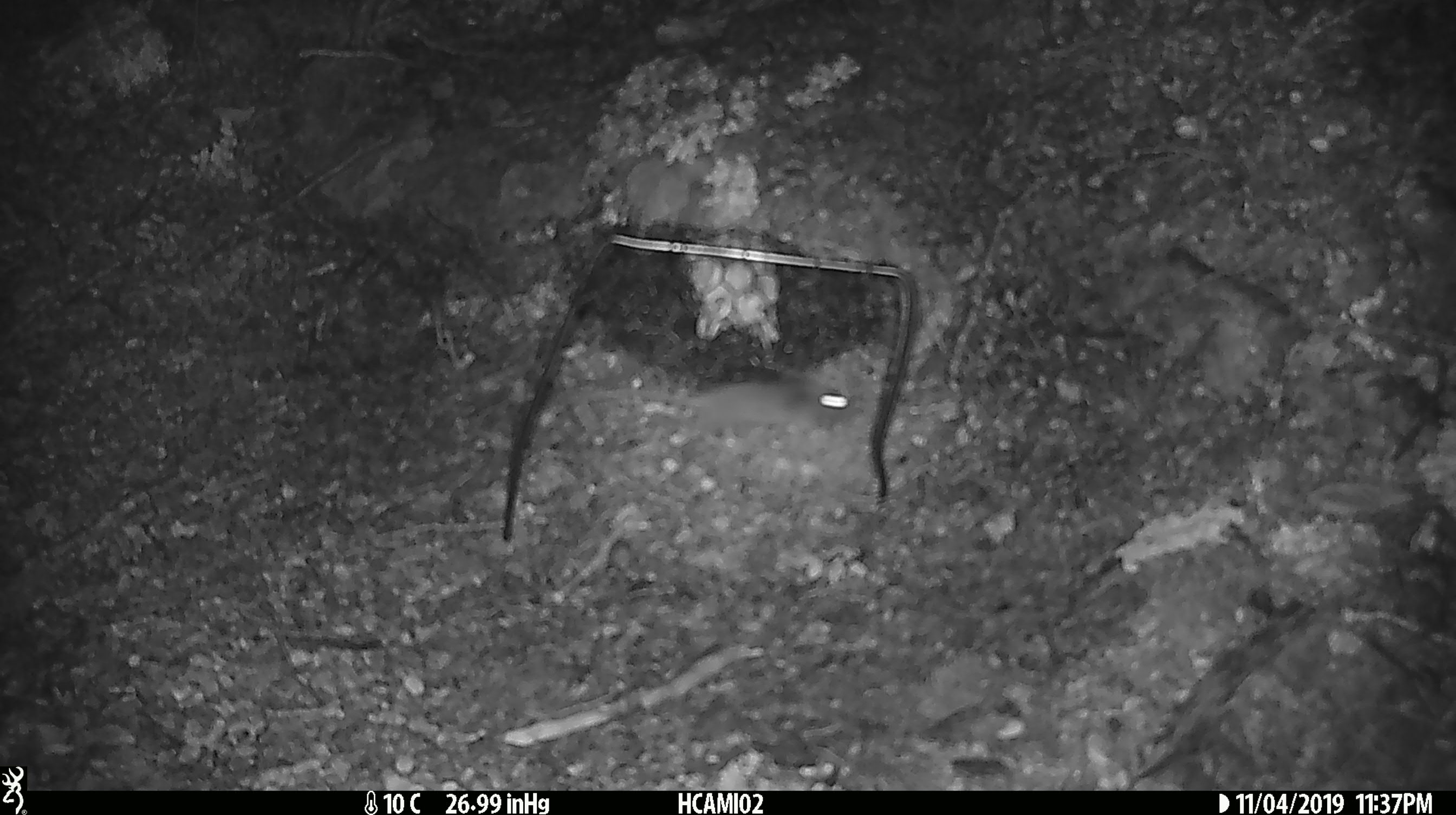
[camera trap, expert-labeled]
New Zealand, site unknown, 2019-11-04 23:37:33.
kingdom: Animalia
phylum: Chordata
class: Mammalia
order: Rodentia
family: Muridae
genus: Mus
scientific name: Mus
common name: mouse